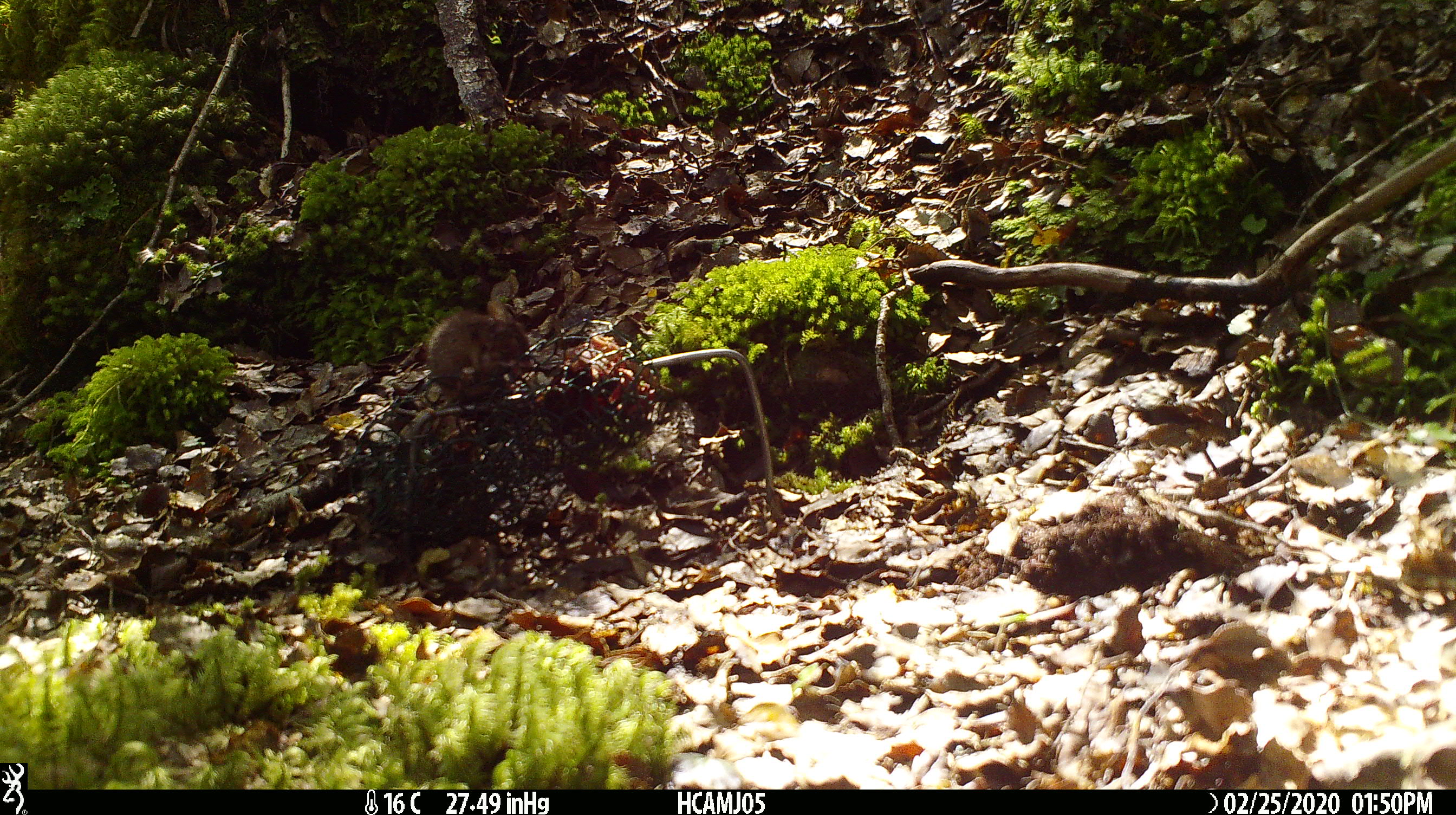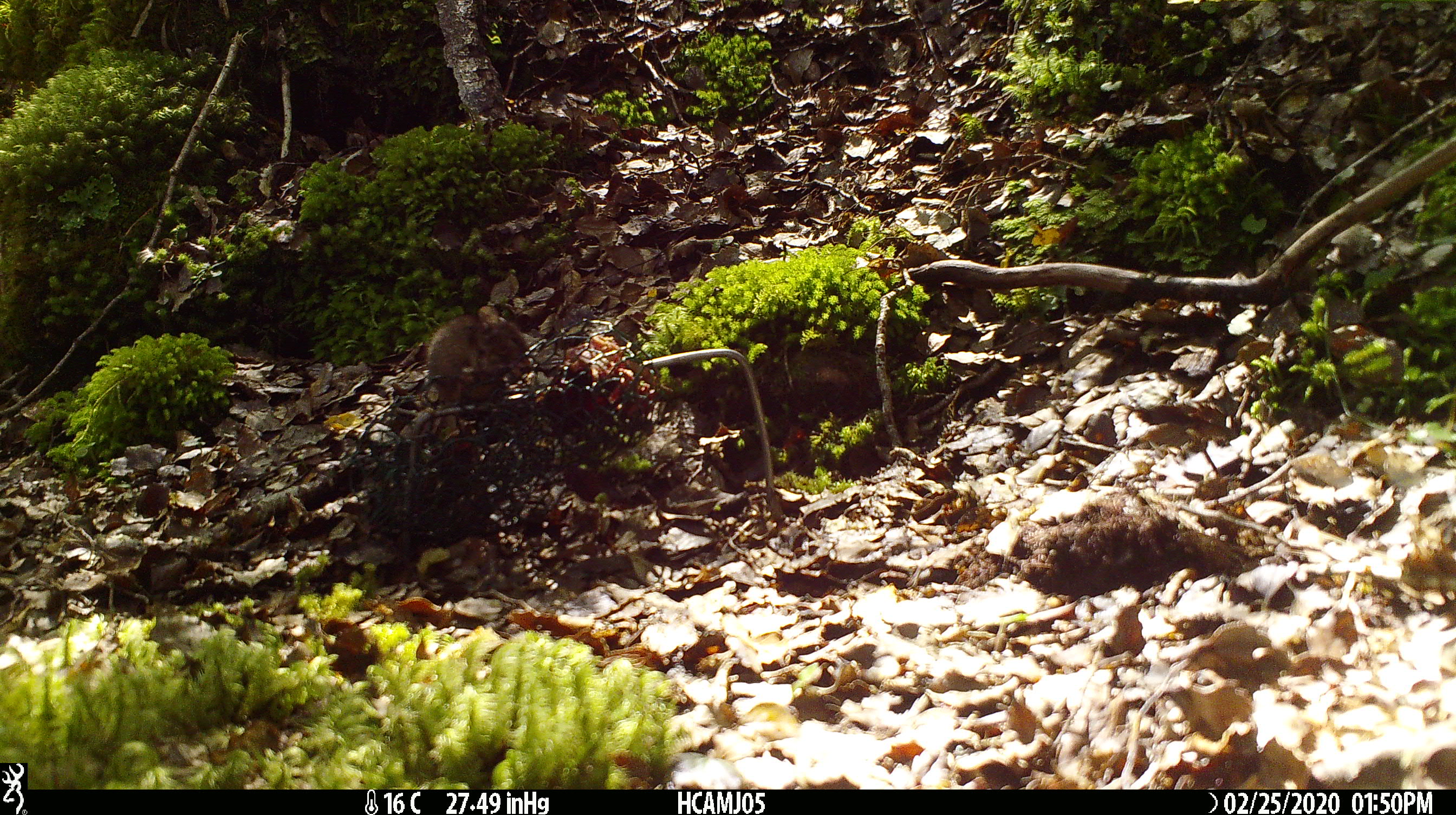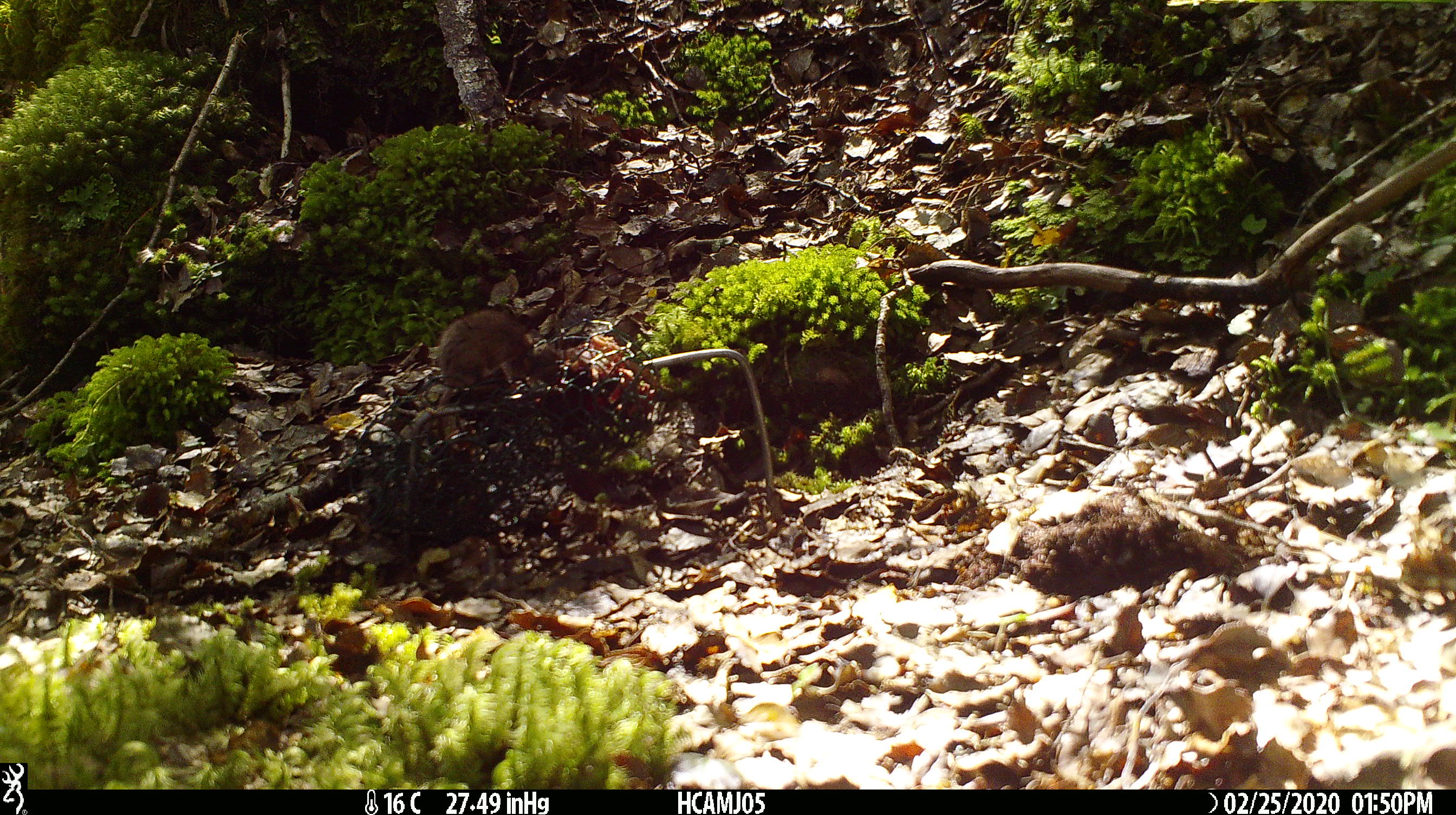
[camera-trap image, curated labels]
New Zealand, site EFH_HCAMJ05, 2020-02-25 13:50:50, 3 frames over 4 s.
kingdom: Animalia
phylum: Chordata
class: Mammalia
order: Rodentia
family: Muridae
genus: Mus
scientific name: Mus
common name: mouse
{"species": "mouse (Mus)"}